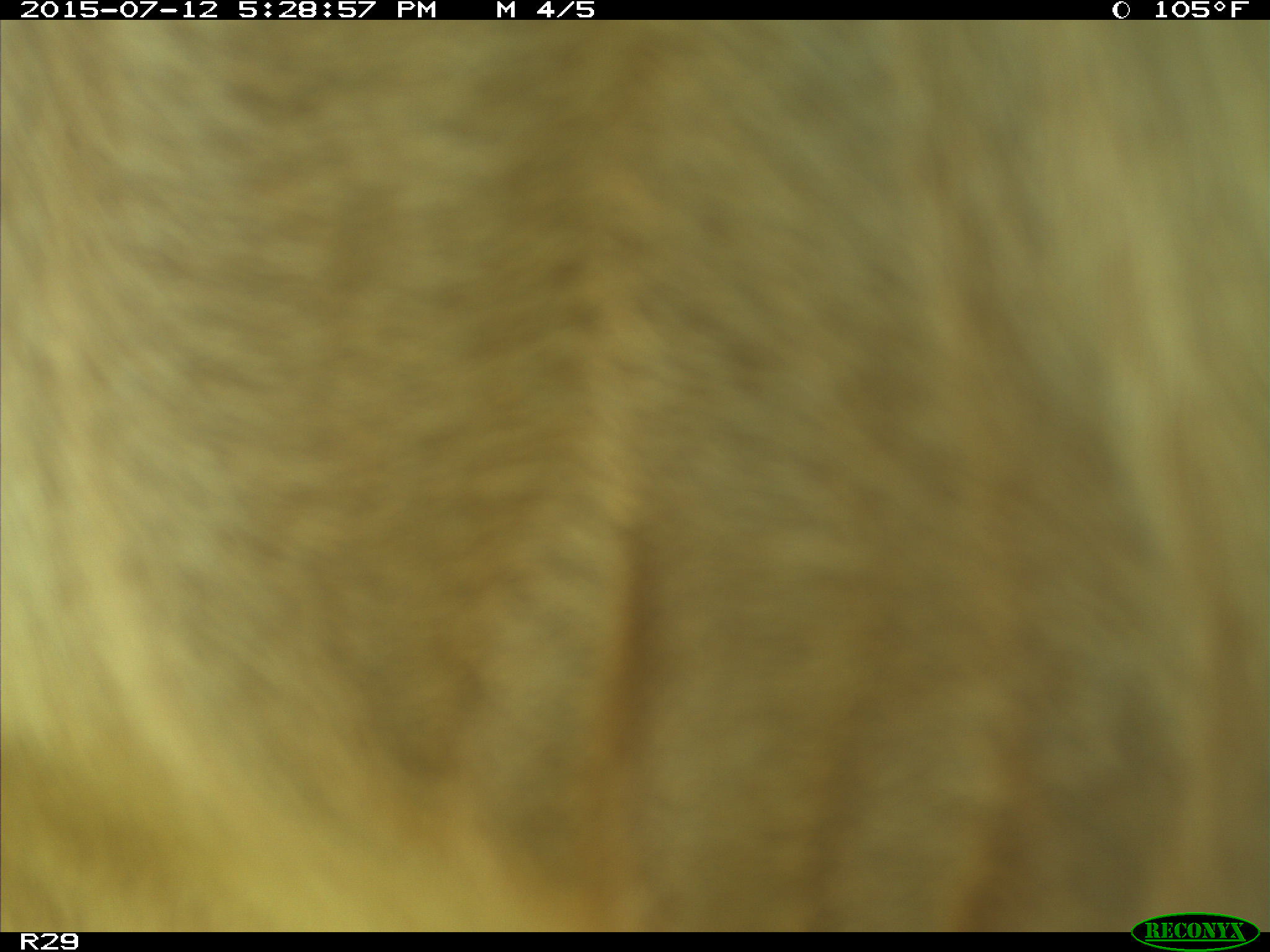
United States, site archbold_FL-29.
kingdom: Animalia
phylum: Chordata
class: Mammalia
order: Artiodactyla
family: Bovidae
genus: Bos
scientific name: Bos taurus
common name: domestic cow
Bos taurus (domestic cow).